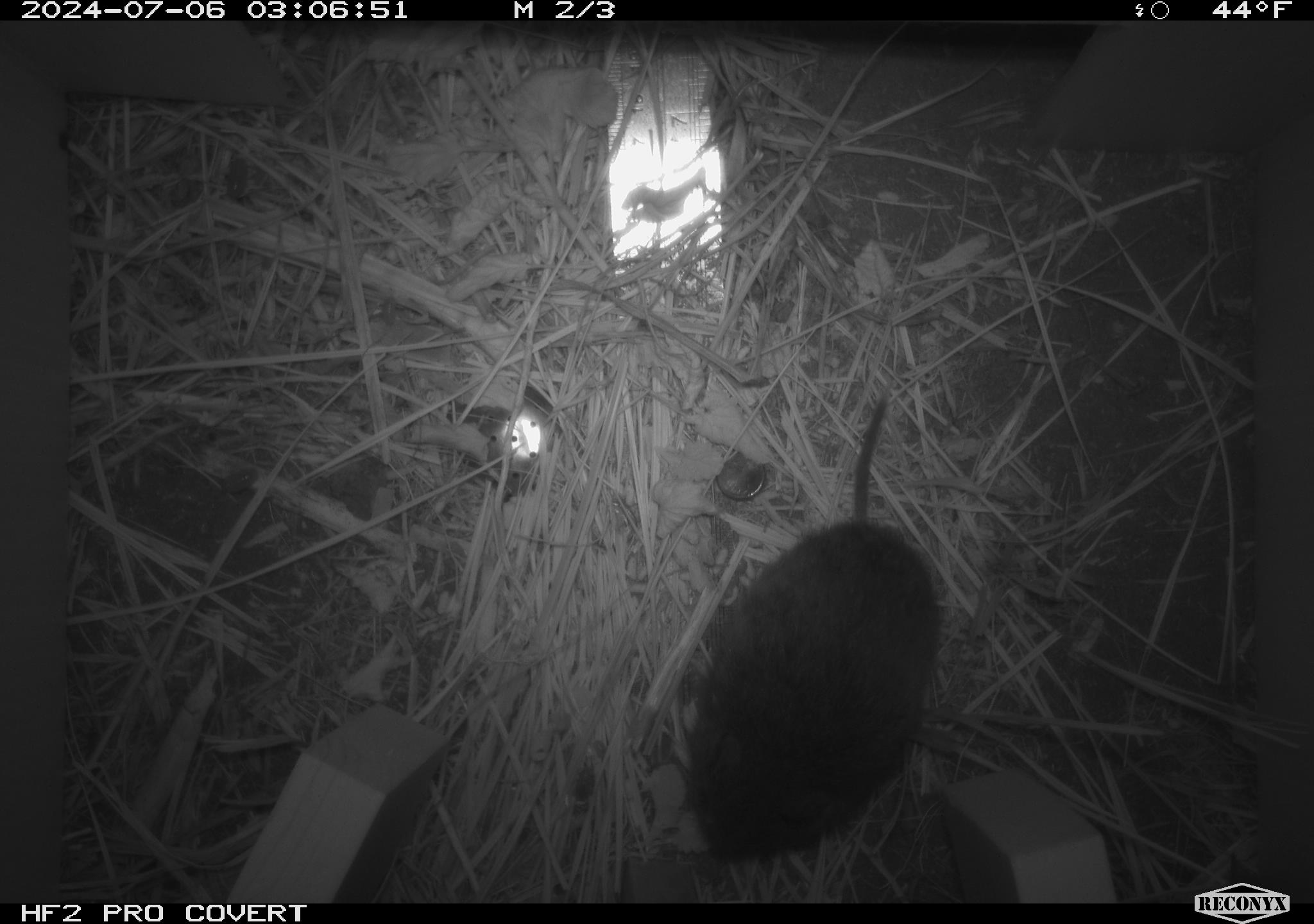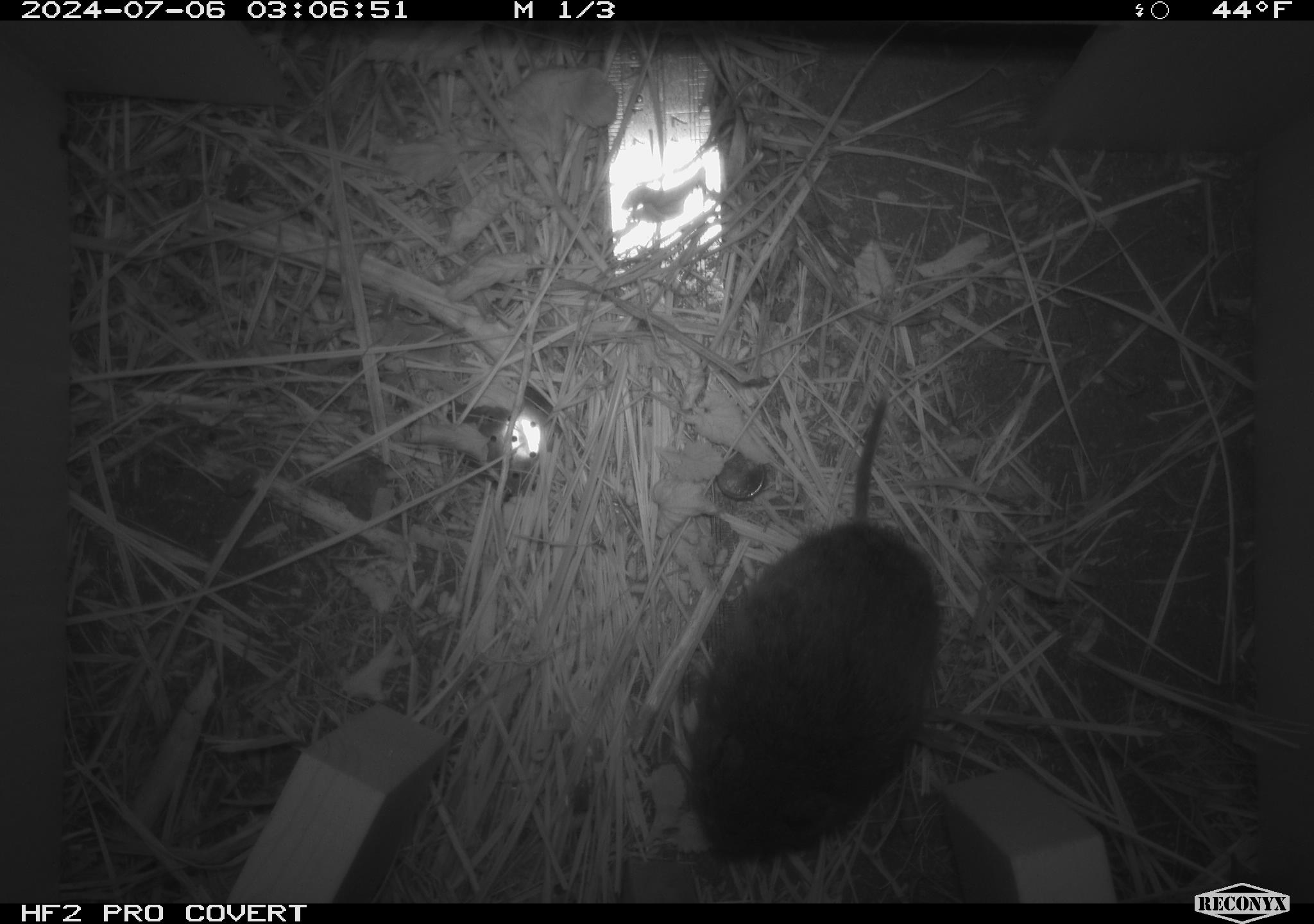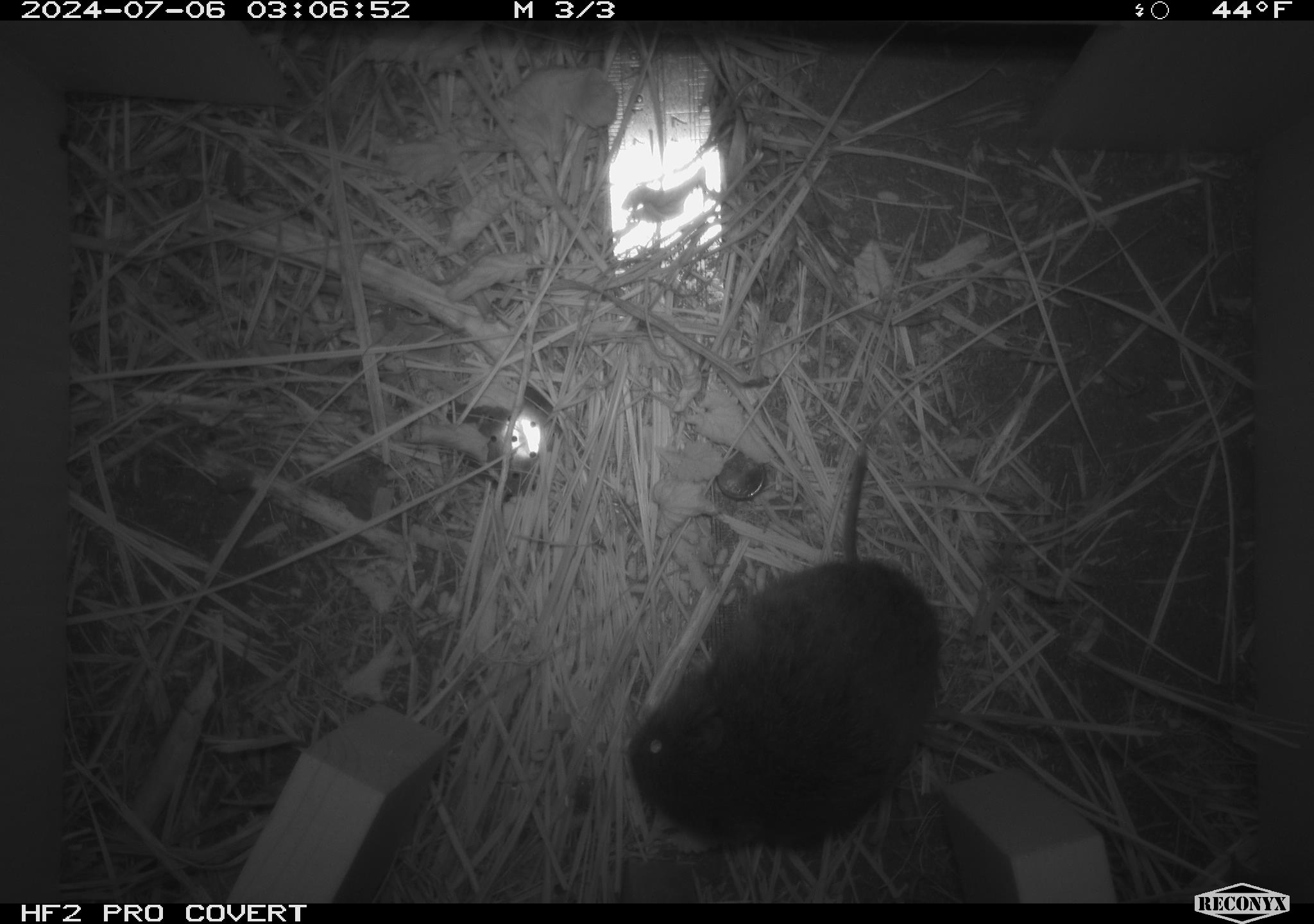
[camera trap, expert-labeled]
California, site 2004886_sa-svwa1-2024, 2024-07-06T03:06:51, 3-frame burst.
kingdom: Animalia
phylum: Chordata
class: Mammalia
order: Rodentia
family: Cricetidae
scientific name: Arvicolinae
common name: voles, lemmings, and muskrats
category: arvicolinae subfamily